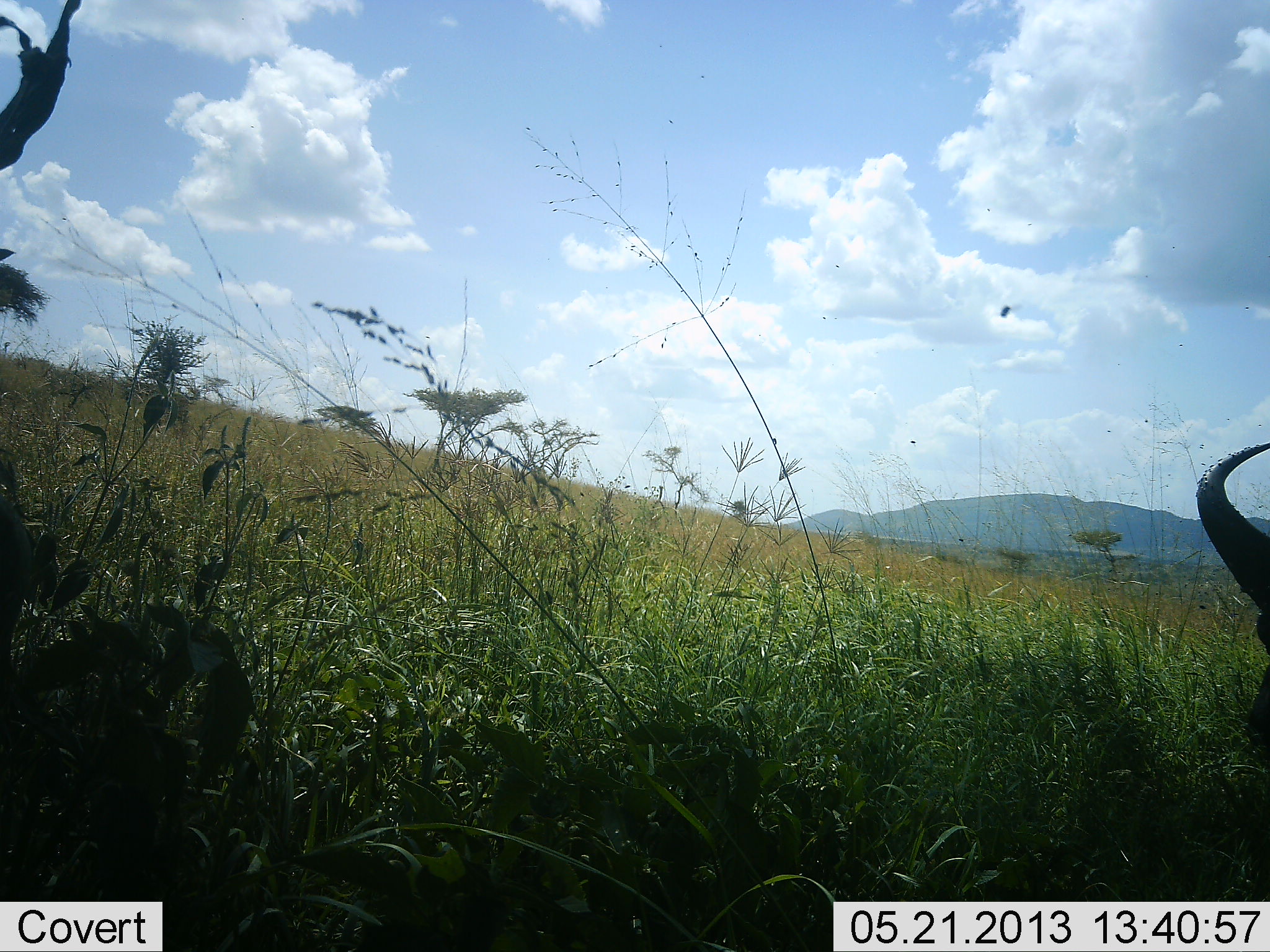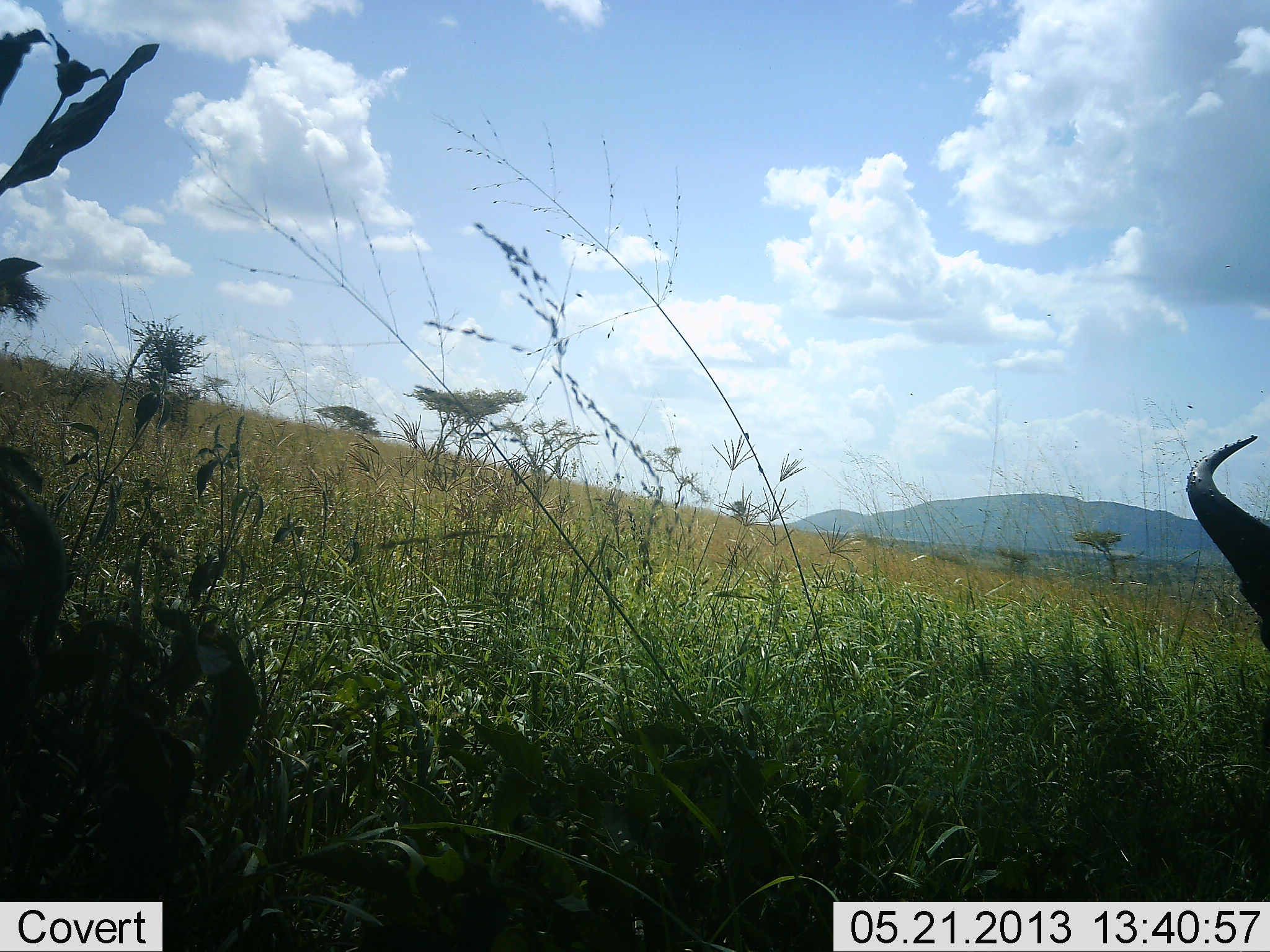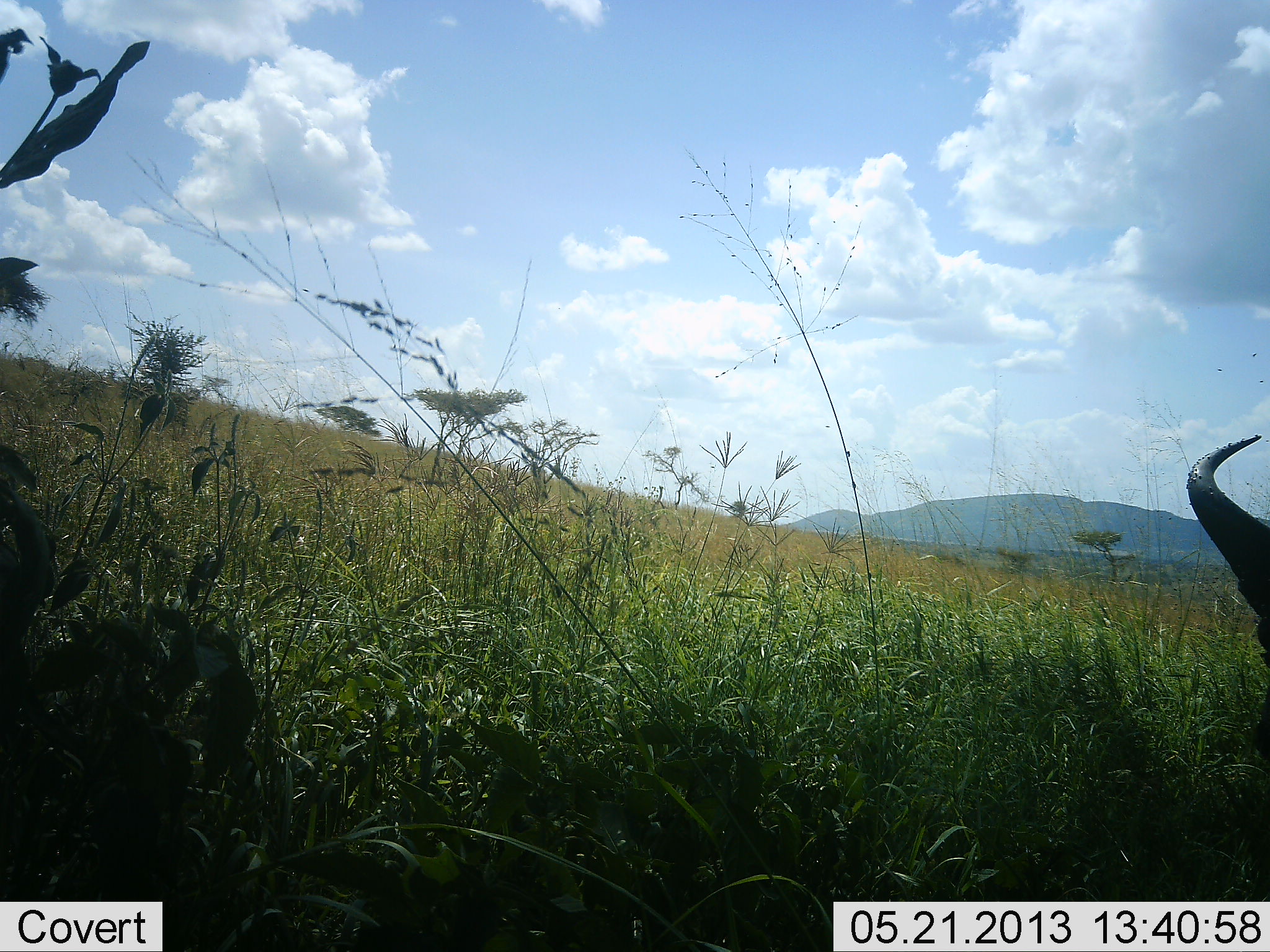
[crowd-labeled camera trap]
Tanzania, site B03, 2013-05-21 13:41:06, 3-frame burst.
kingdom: Animalia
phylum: Chordata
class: Mammalia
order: Artiodactyla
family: Bovidae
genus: Connochaetes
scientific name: Connochaetes taurinus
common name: blue wildebeest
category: wildebeest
Wildebeest (blue wildebeest) (Connochaetes taurinus), count 1. Behavior (volunteer vote fractions): standing 90%, resting 10%, moving 0%, interacting 0%. Young present (vote fraction): 0%. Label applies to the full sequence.